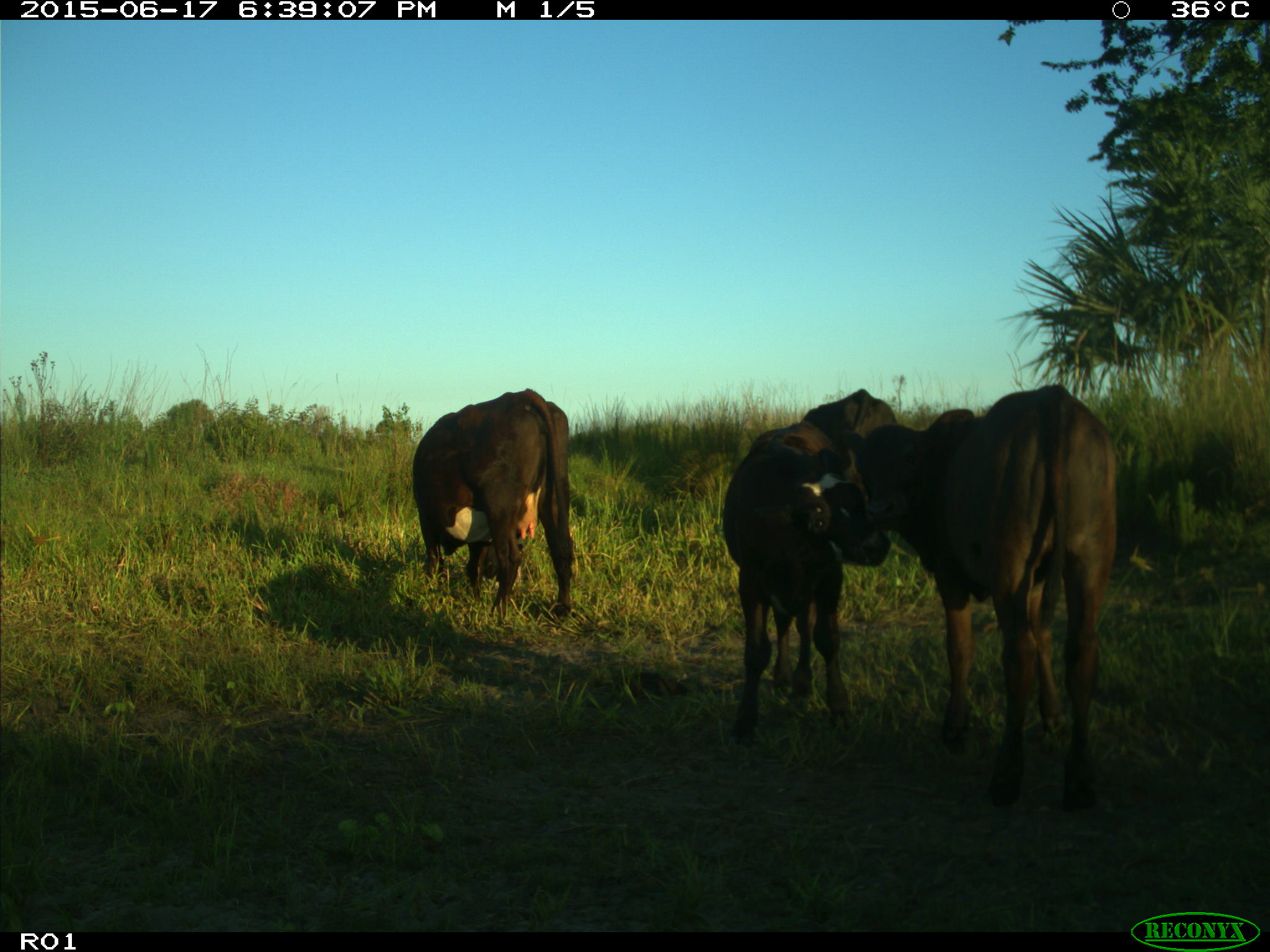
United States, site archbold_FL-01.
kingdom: Animalia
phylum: Chordata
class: Mammalia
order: Artiodactyla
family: Bovidae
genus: Bos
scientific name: Bos taurus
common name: domestic cow